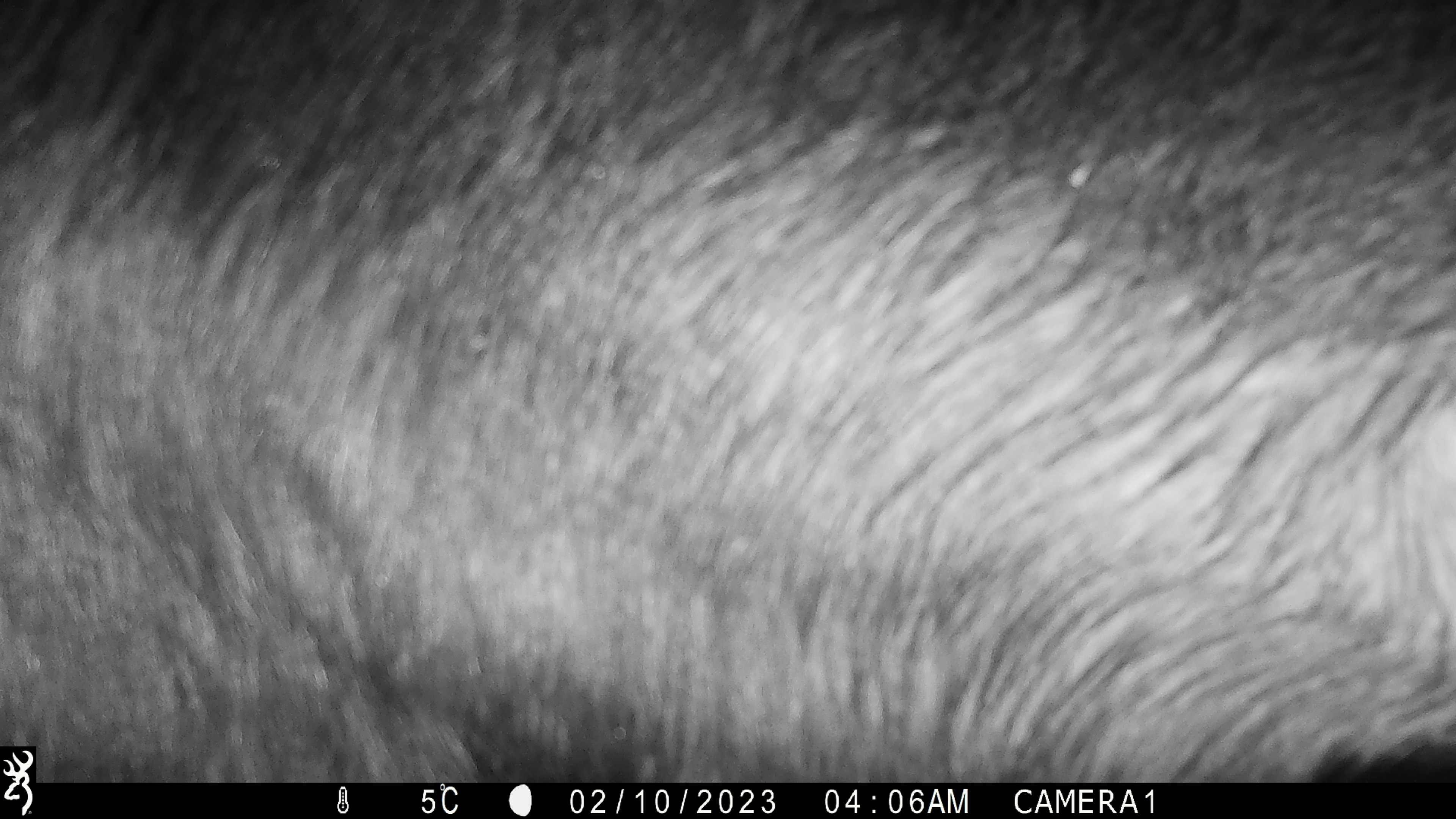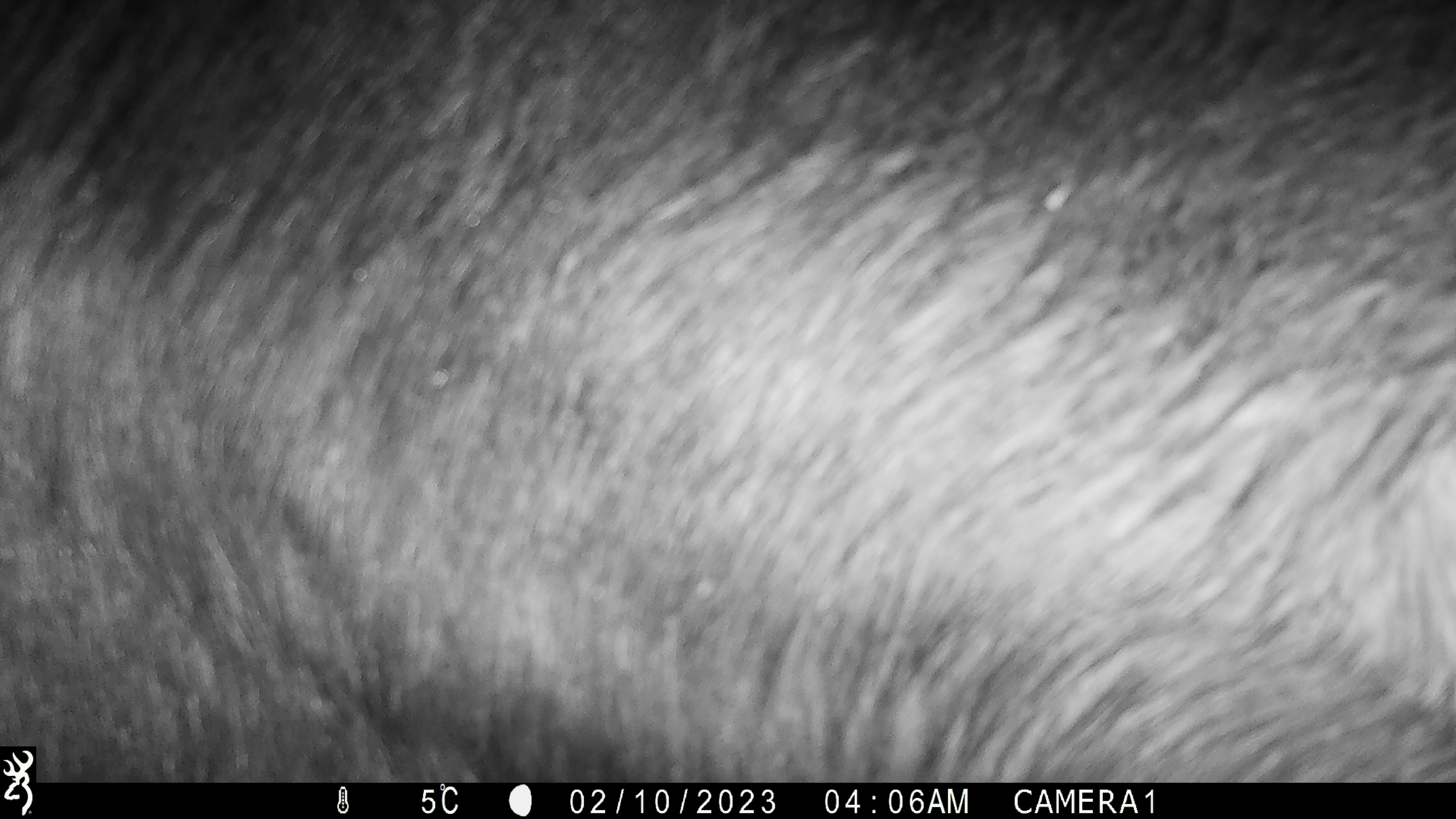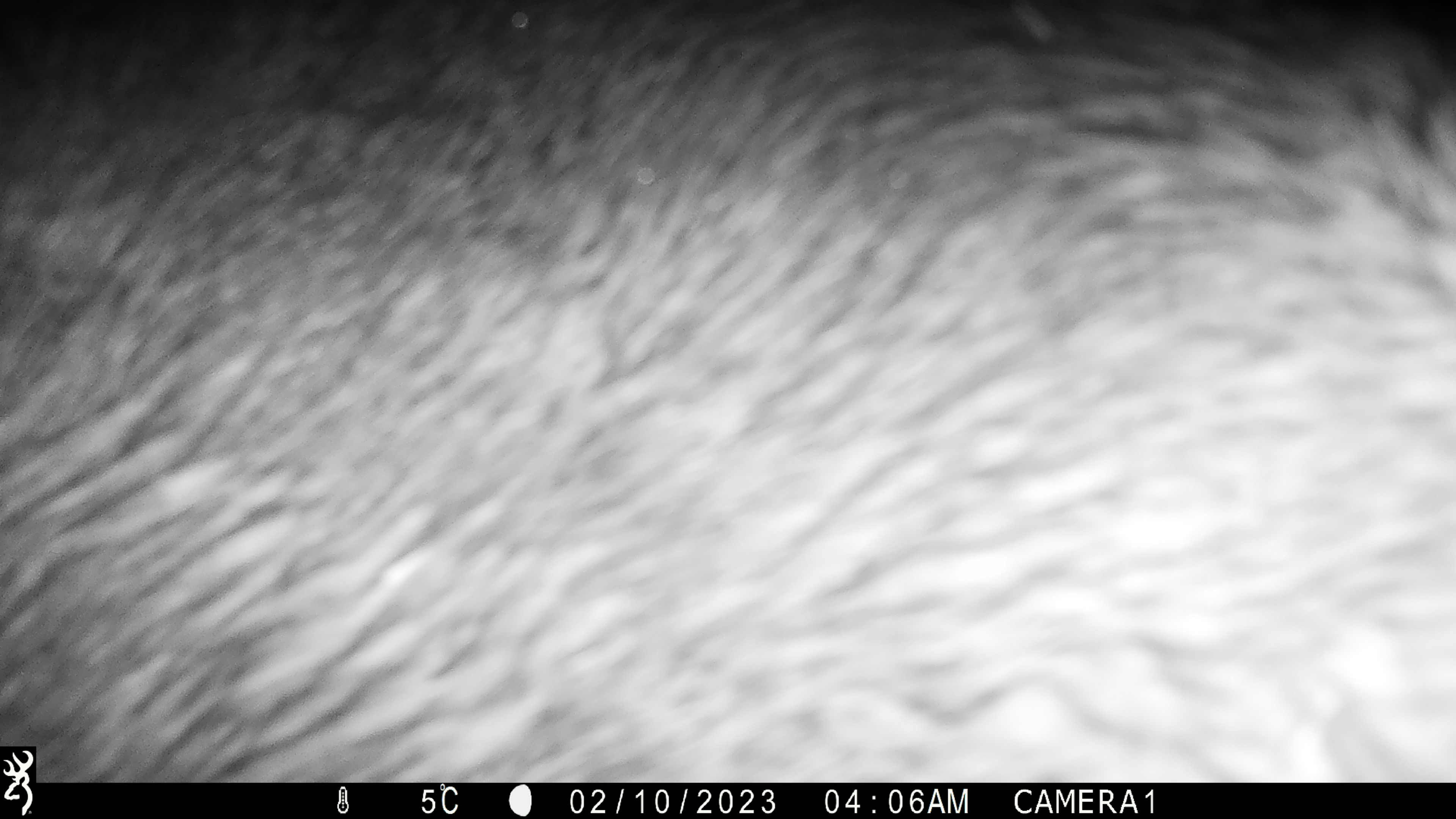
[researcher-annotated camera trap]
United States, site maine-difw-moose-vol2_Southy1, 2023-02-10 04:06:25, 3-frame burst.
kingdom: Animalia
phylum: Chordata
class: Mammalia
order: Artiodactyla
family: Cervidae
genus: Alces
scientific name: Alces alces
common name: moose